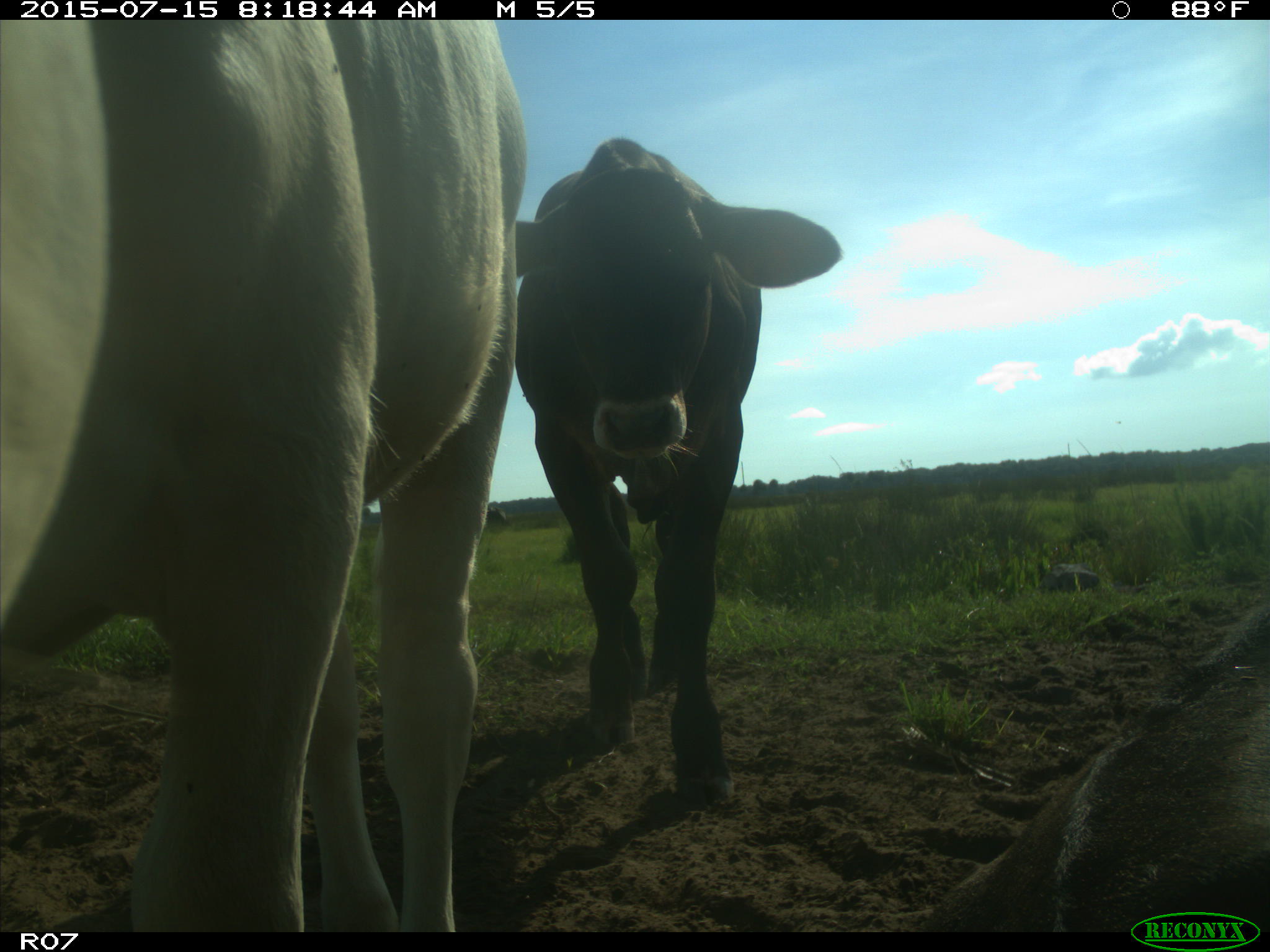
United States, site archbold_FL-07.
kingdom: Animalia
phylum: Chordata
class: Mammalia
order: Artiodactyla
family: Bovidae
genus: Bos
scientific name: Bos taurus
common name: domestic cow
Bos taurus (domestic cow).